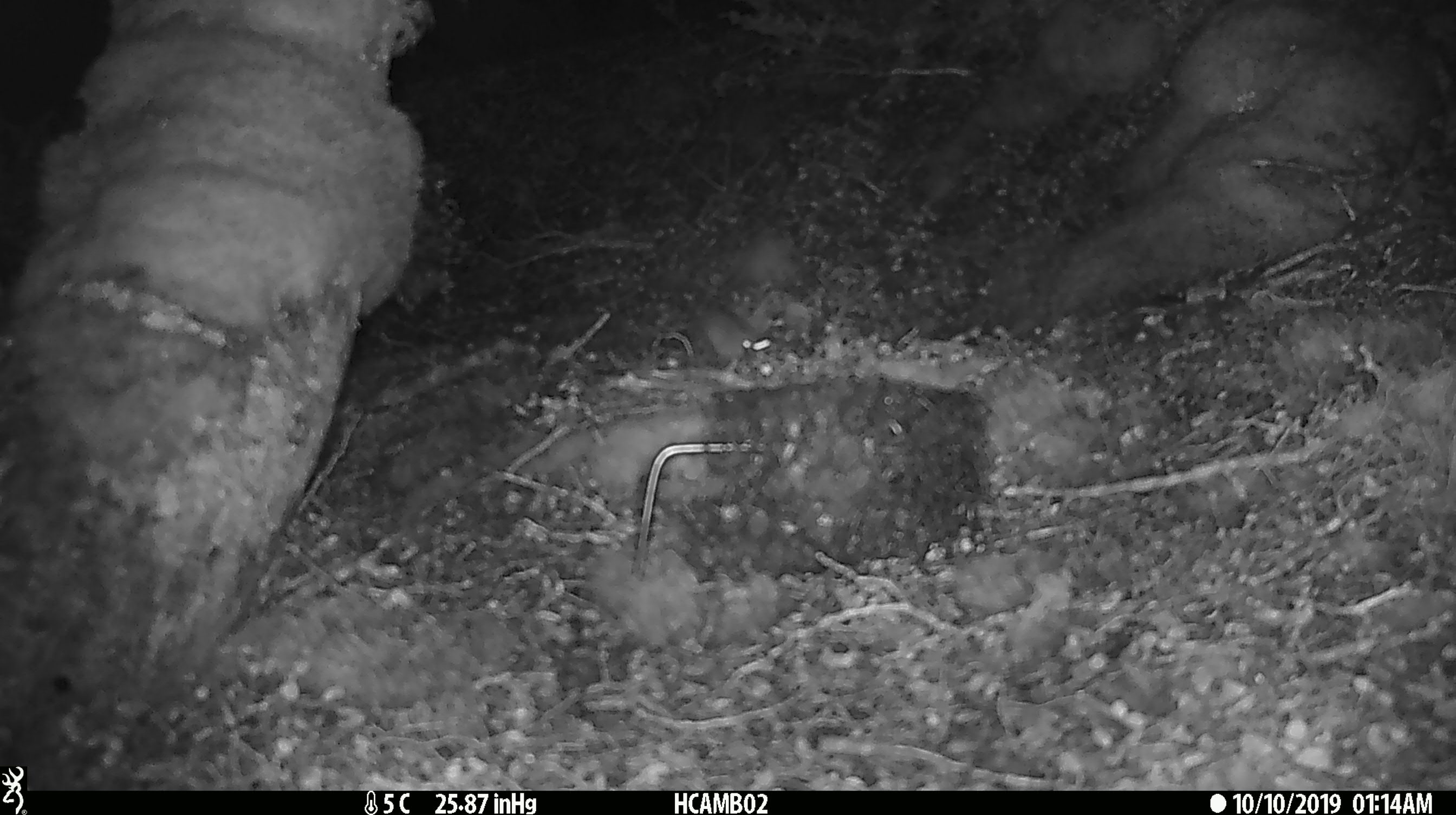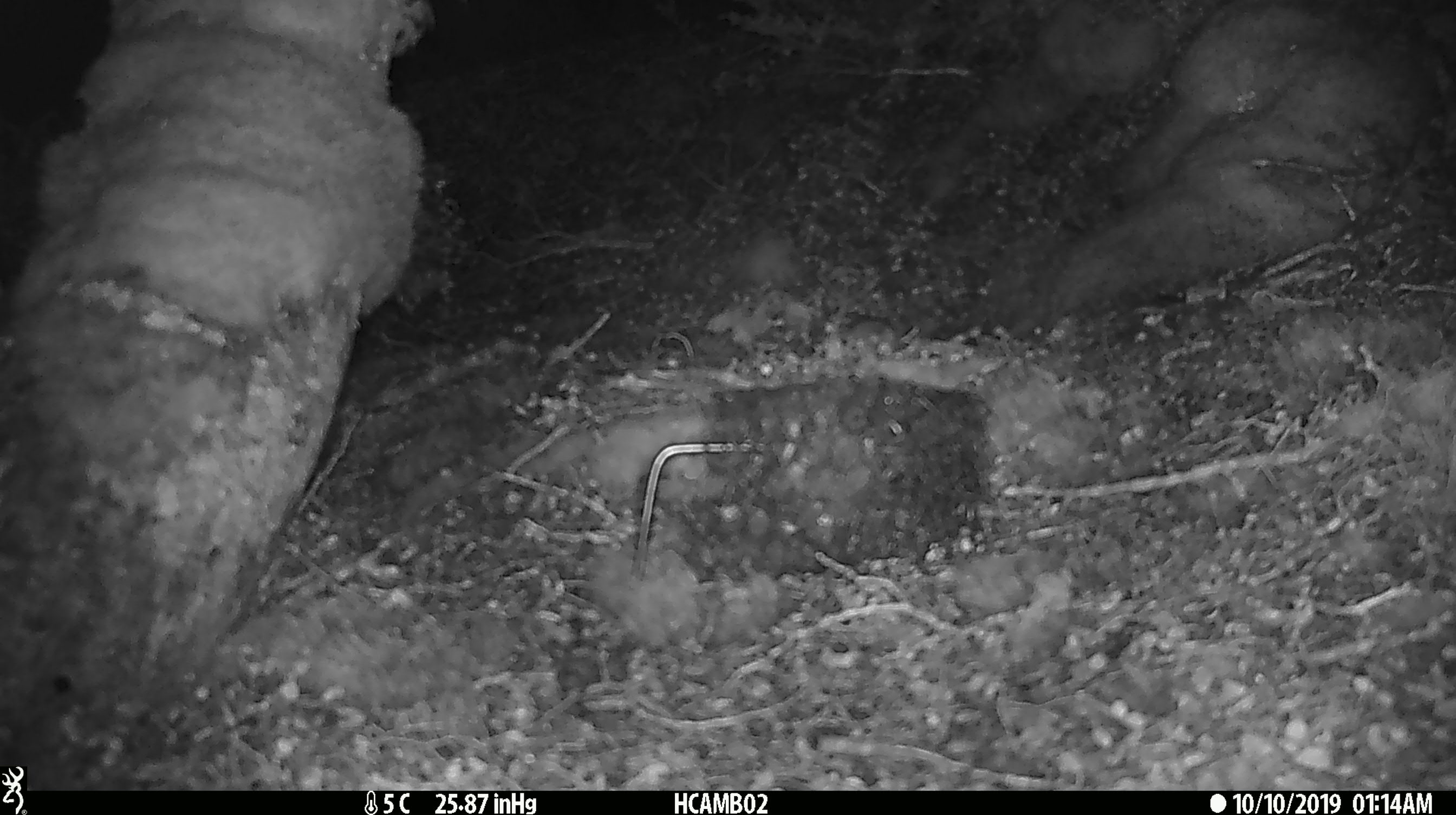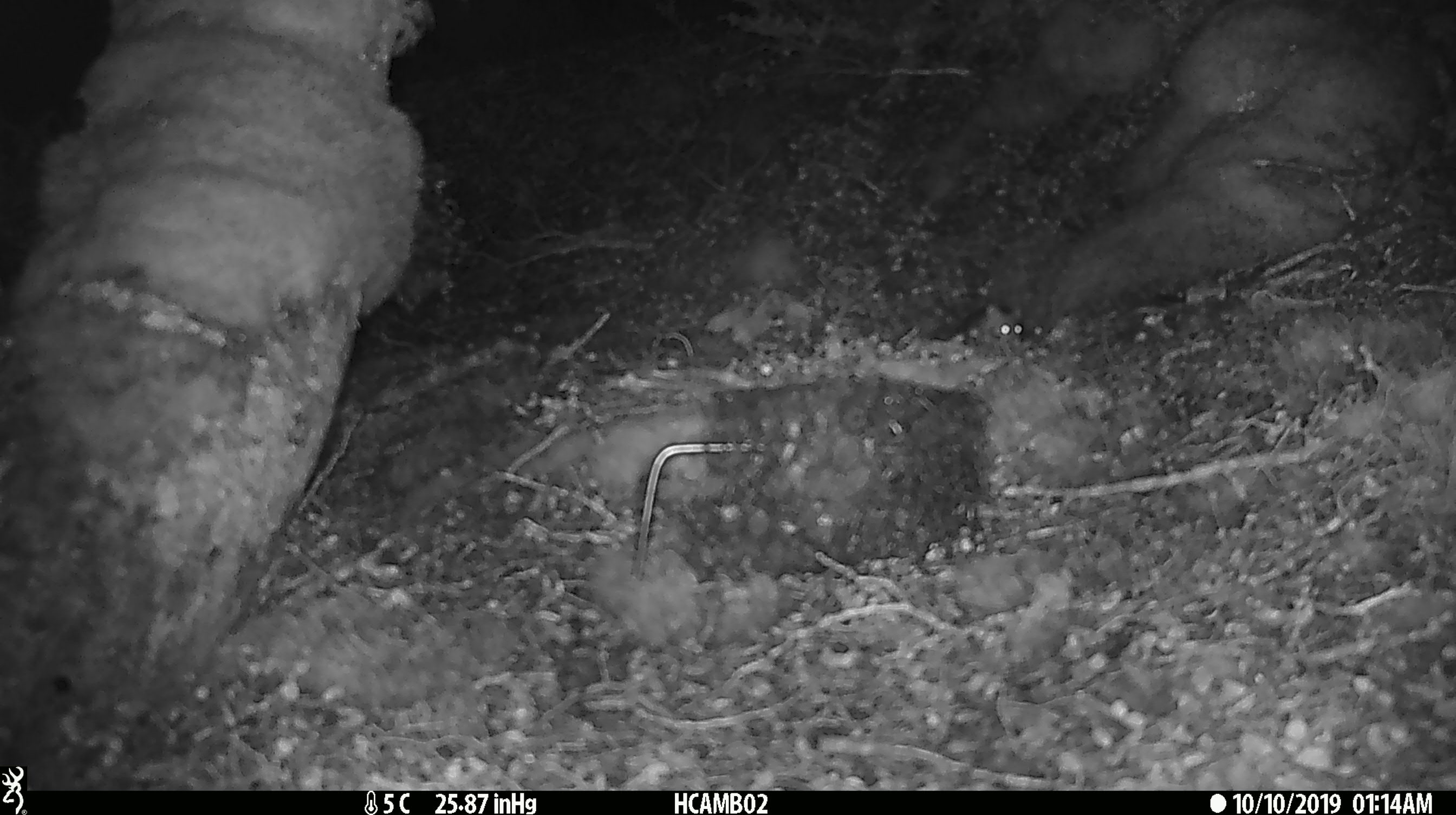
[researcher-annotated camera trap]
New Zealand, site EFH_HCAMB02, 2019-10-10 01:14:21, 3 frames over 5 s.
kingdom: Animalia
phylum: Chordata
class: Mammalia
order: Rodentia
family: Muridae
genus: Mus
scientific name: Mus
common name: mouse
Mouse (Mus).